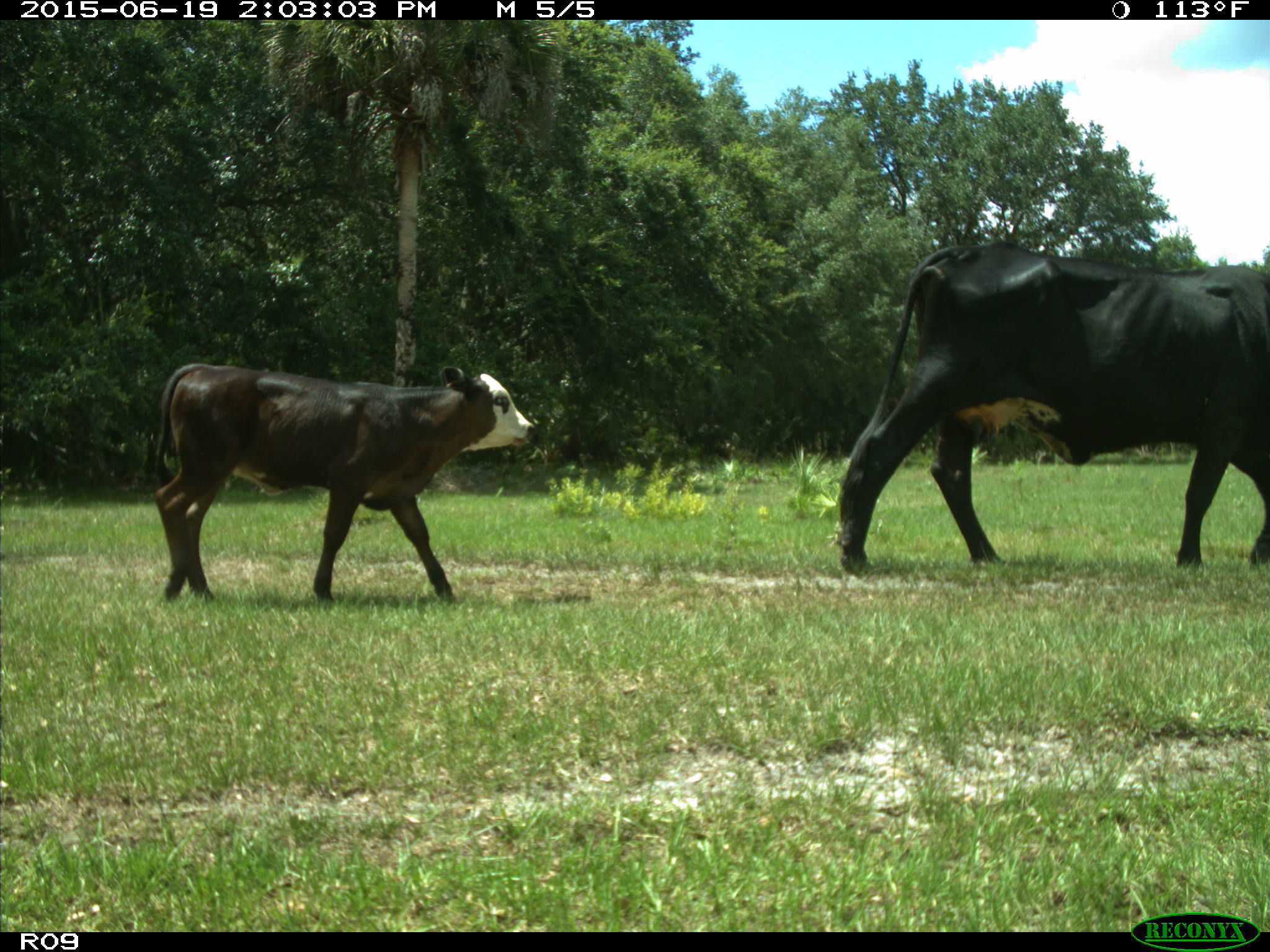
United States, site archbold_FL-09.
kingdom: Animalia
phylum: Chordata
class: Mammalia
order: Artiodactyla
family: Bovidae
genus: Bos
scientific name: Bos taurus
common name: domestic cow